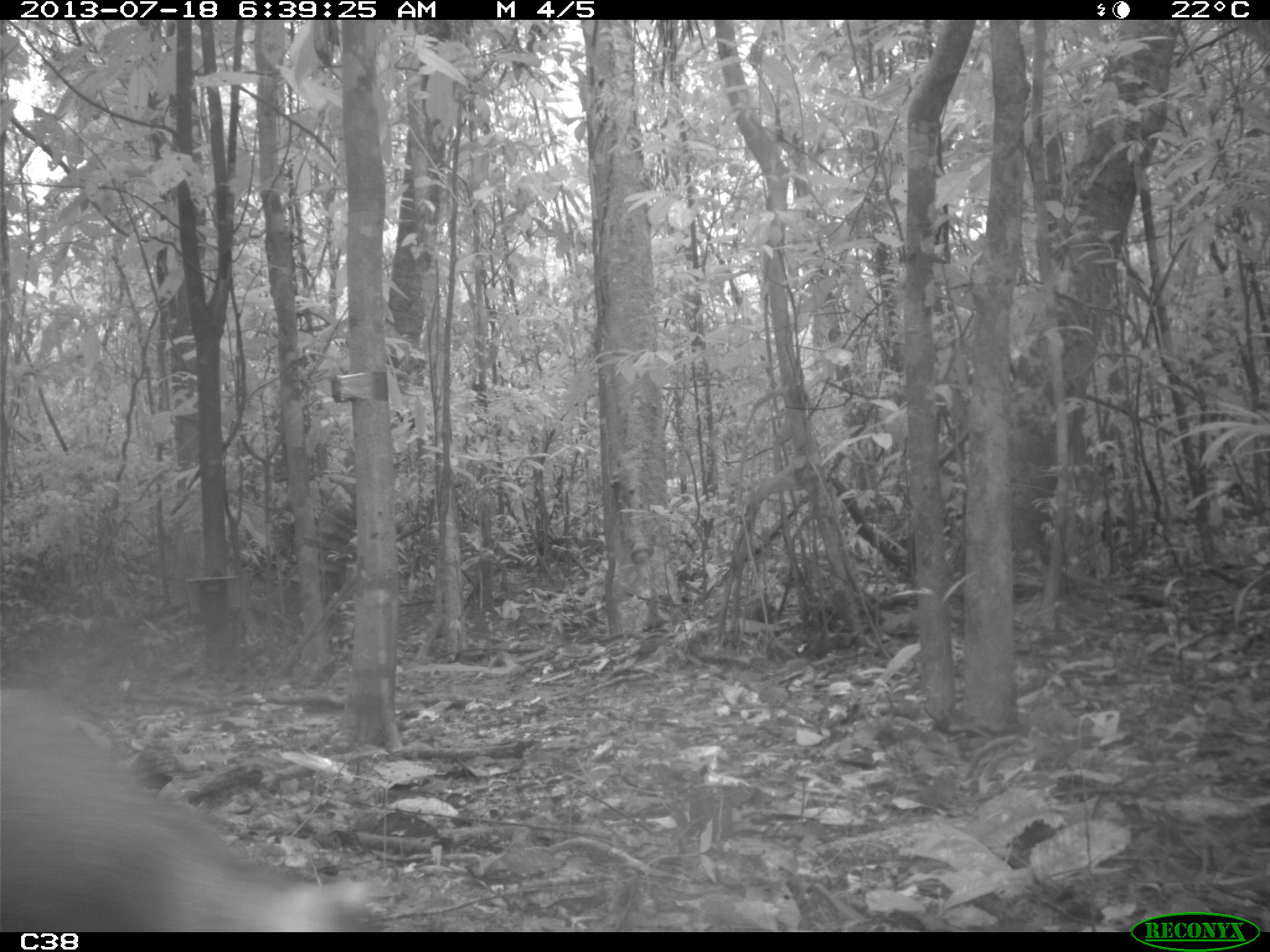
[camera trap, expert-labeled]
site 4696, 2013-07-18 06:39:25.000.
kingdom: Animalia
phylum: Chordata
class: Mammalia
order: Rodentia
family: Dasyproctidae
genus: Dasyprocta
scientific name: Dasyprocta leporina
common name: red-rumped agouti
Dasyprocta leporina (red-rumped agouti), count 1.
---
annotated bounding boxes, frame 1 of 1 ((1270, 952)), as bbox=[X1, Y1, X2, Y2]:
dasyprocta leporina: bbox=[0, 681, 393, 930]